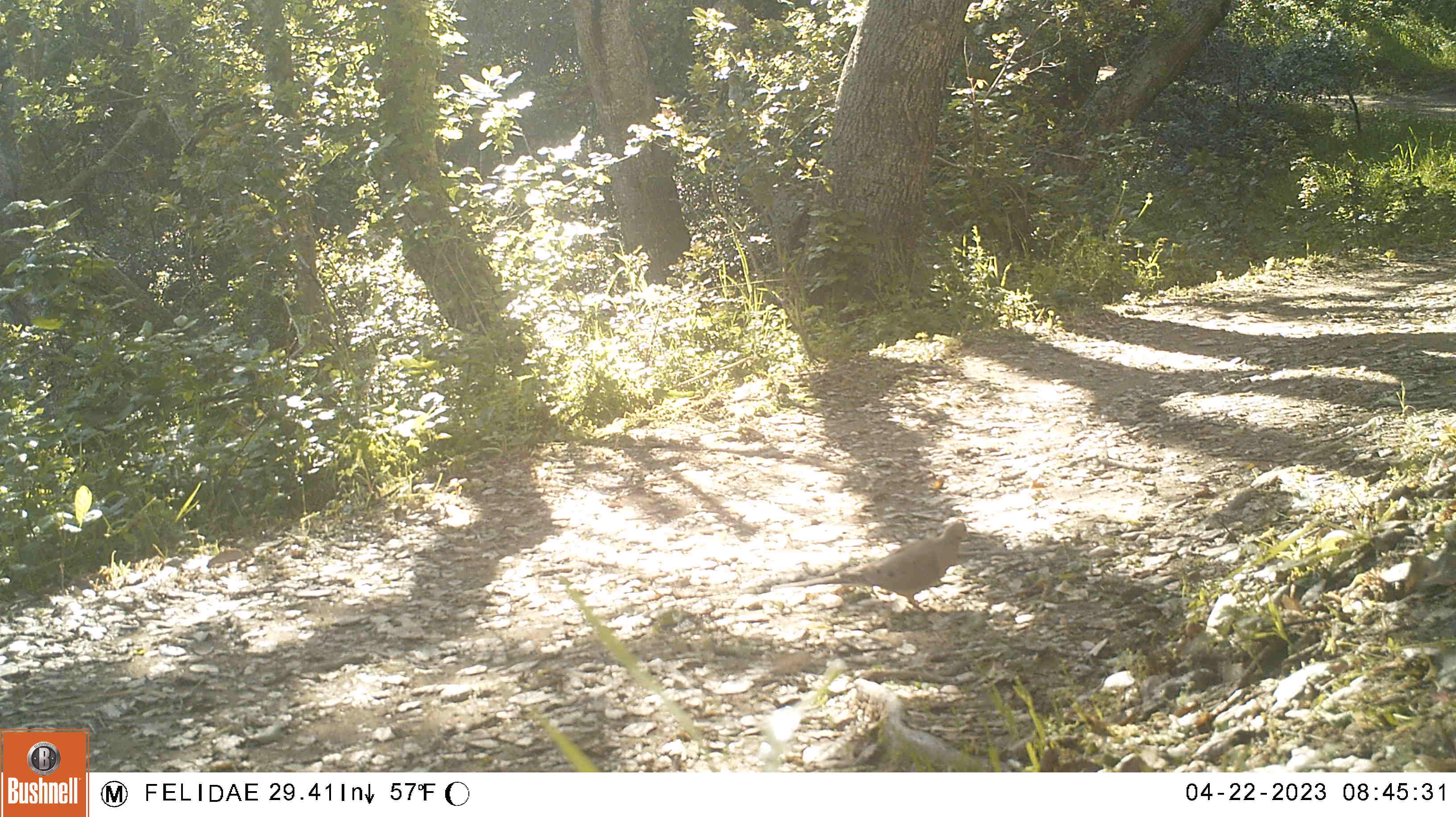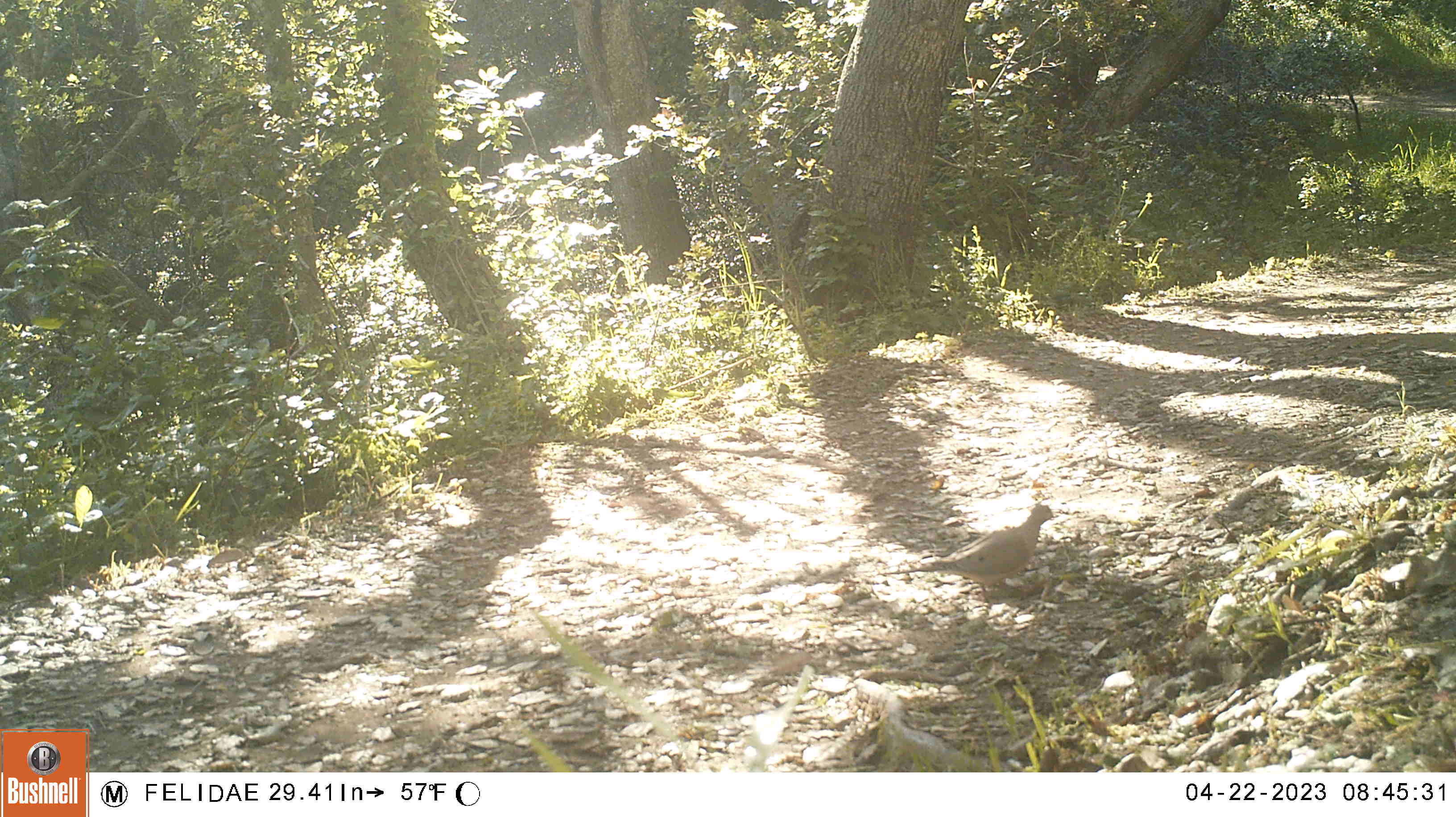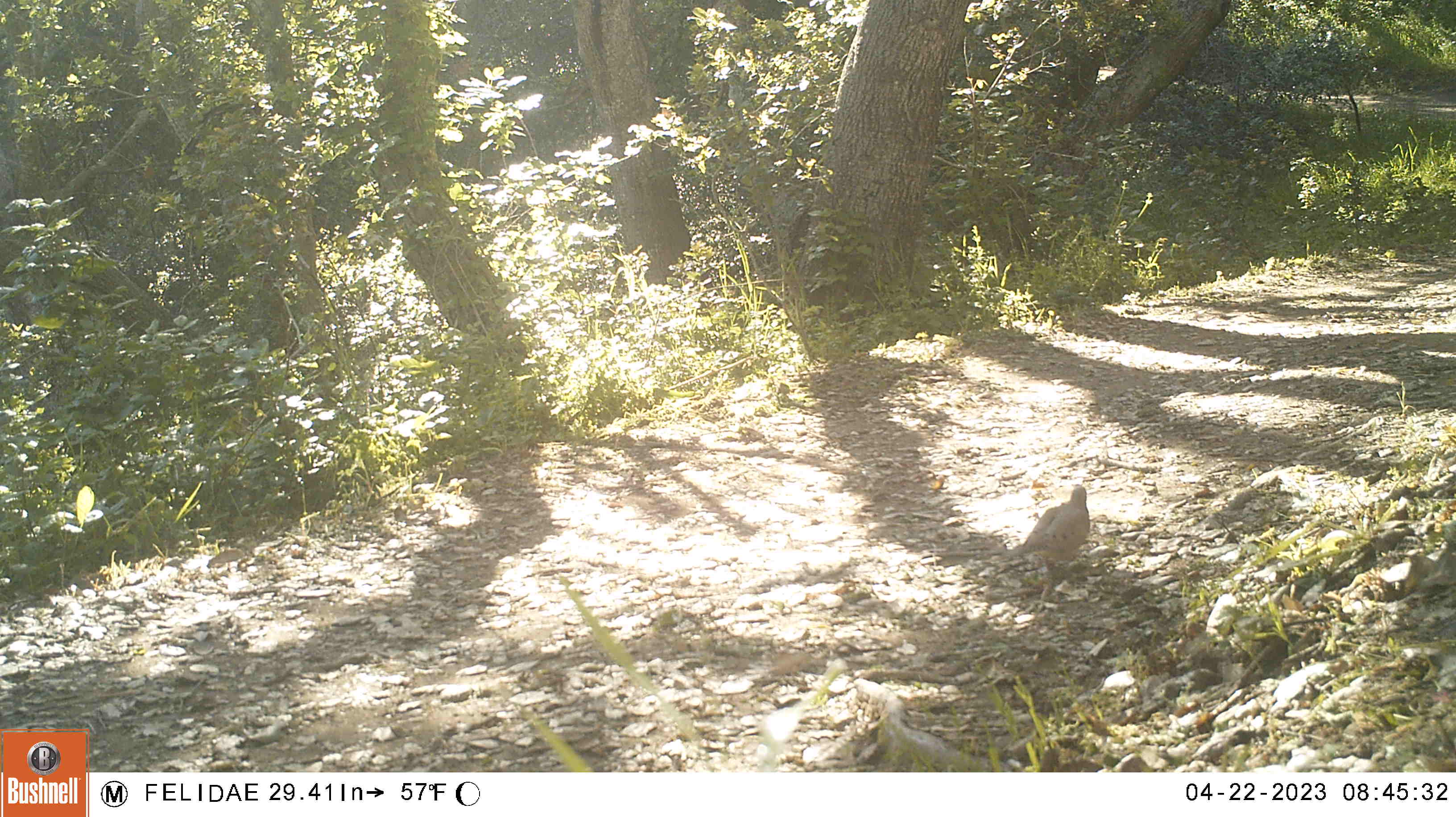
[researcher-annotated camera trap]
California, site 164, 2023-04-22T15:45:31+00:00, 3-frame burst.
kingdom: Animalia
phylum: Chordata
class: Aves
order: Columbiformes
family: Columbidae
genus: Zenaida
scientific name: Zenaida macroura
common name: mourning dove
Mourning dove (Zenaida macroura).